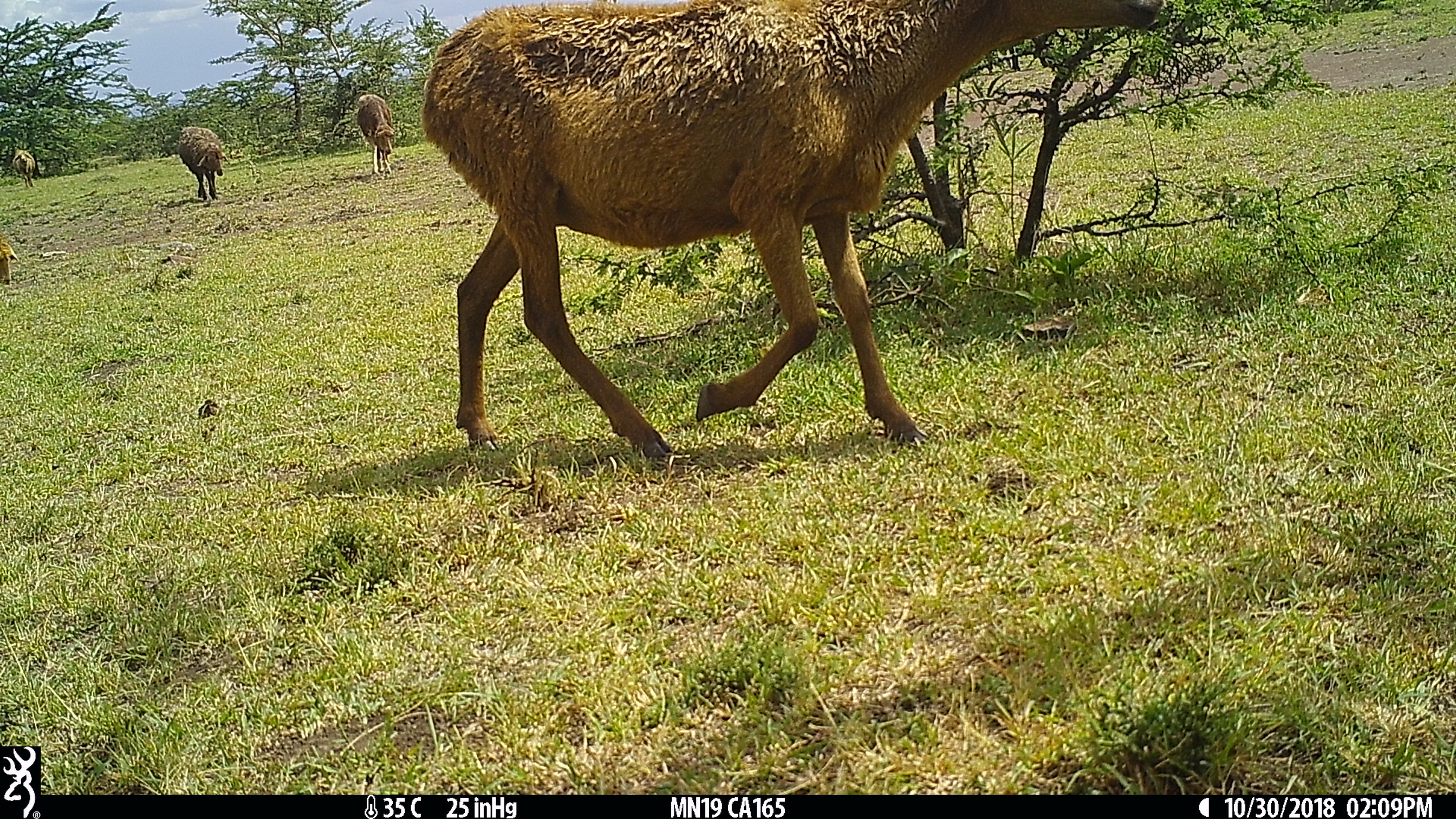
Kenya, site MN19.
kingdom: Animalia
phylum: Chordata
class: Mammalia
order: Artiodactyla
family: Bovidae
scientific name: Bovidae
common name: sheep or goat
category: shoat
Shoat (sheep or goat) (Bovidae).